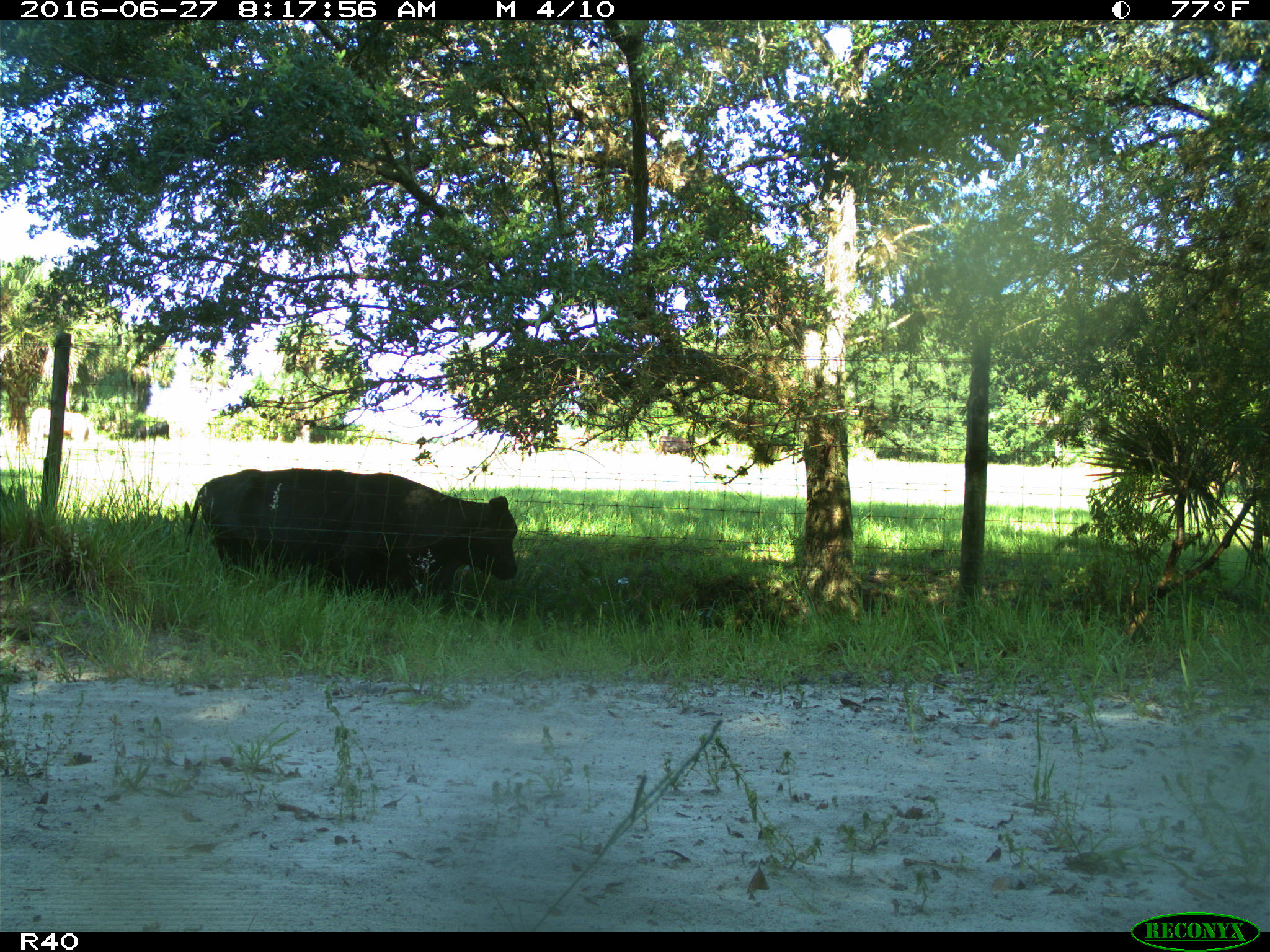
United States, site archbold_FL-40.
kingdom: Animalia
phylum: Chordata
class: Mammalia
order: Artiodactyla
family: Bovidae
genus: Bos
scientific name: Bos taurus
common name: domestic cow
Bos taurus (domestic cow).